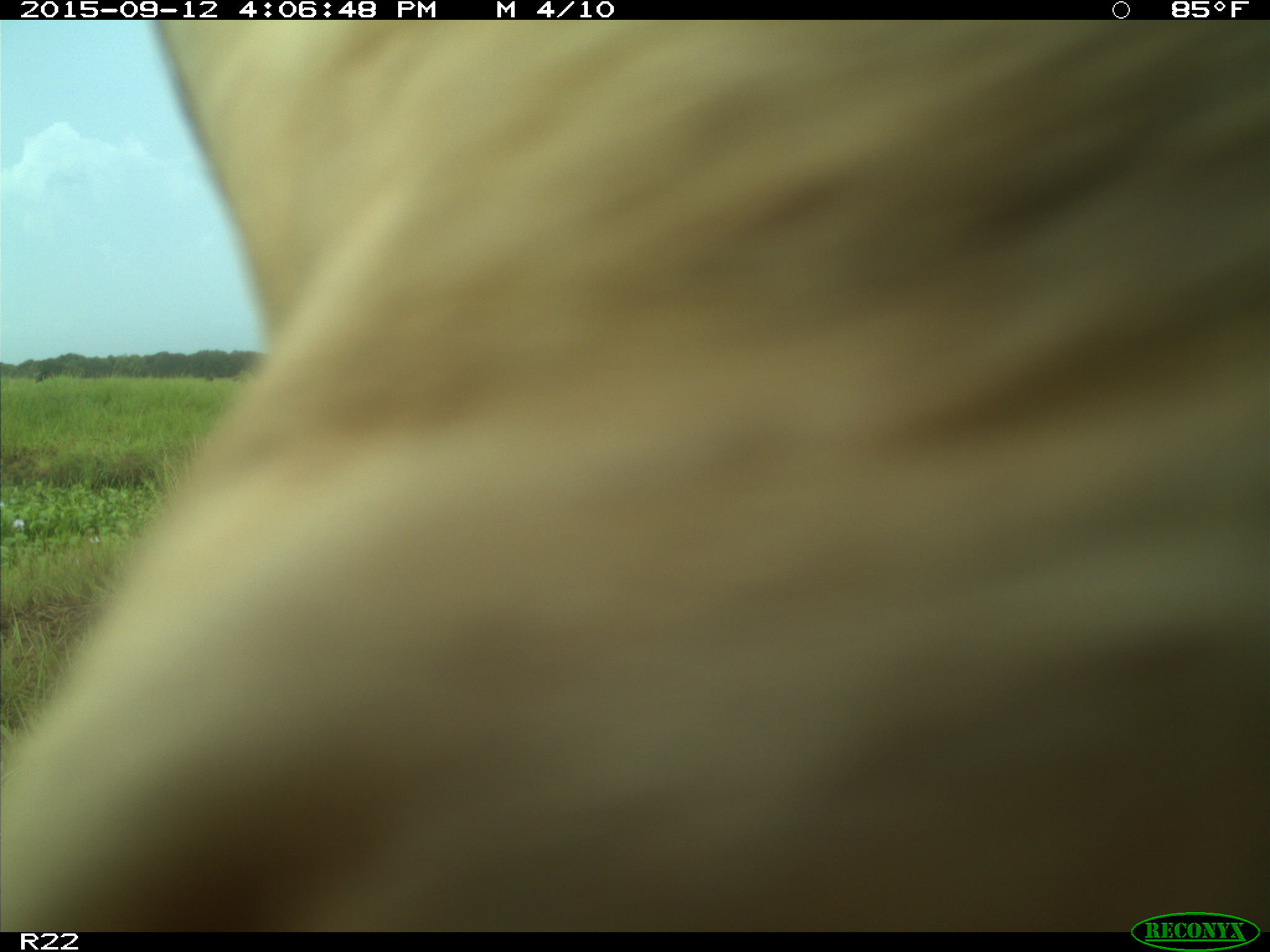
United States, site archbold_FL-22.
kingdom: Animalia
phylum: Chordata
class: Mammalia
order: Artiodactyla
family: Bovidae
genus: Bos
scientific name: Bos taurus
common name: domestic cow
Bos taurus (domestic cow).